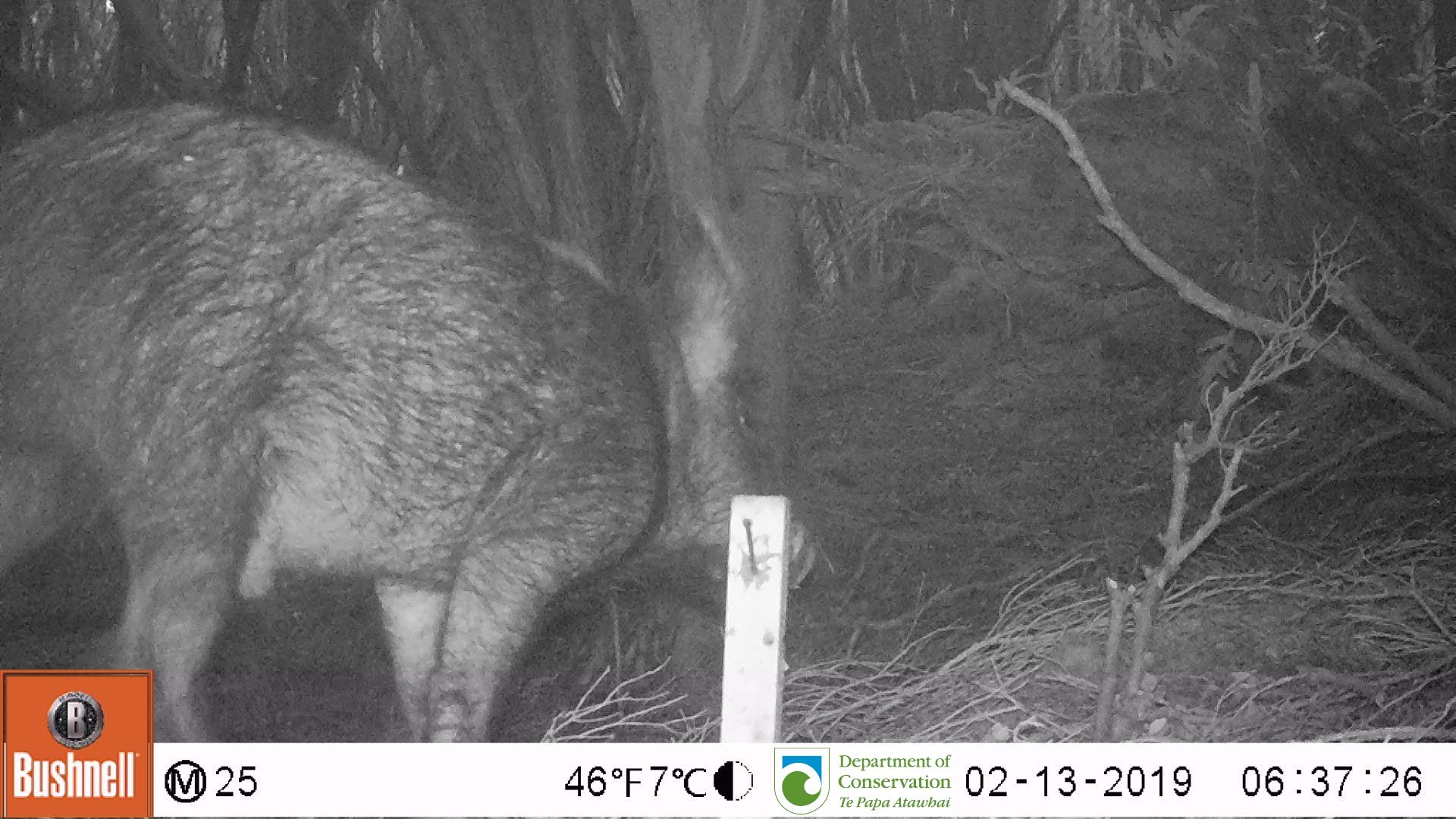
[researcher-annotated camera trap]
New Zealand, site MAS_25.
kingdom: Animalia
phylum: Chordata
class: Mammalia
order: Artiodactyla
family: Suidae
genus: Sus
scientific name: Sus scrofa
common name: pig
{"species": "pig (Sus scrofa)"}